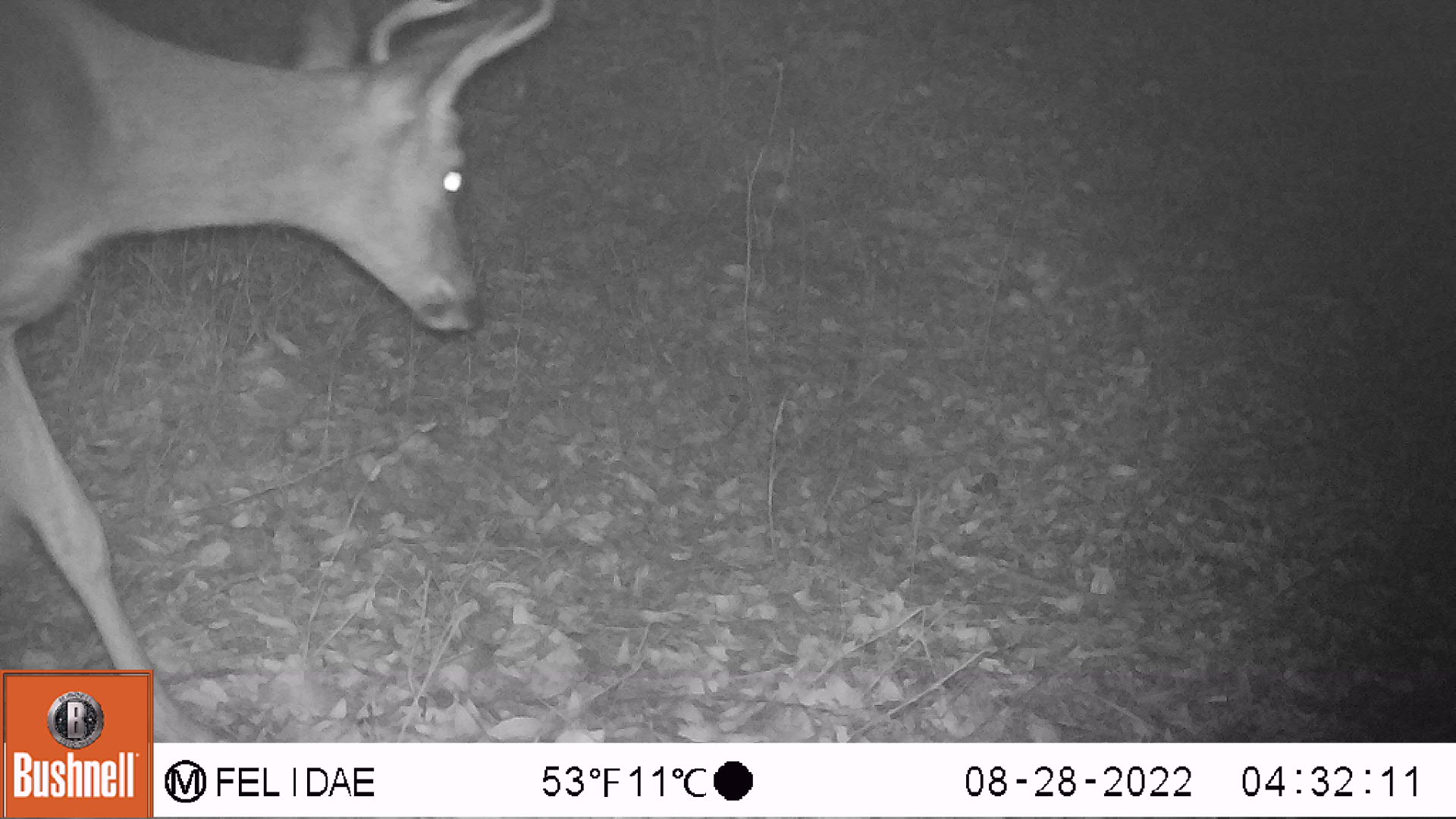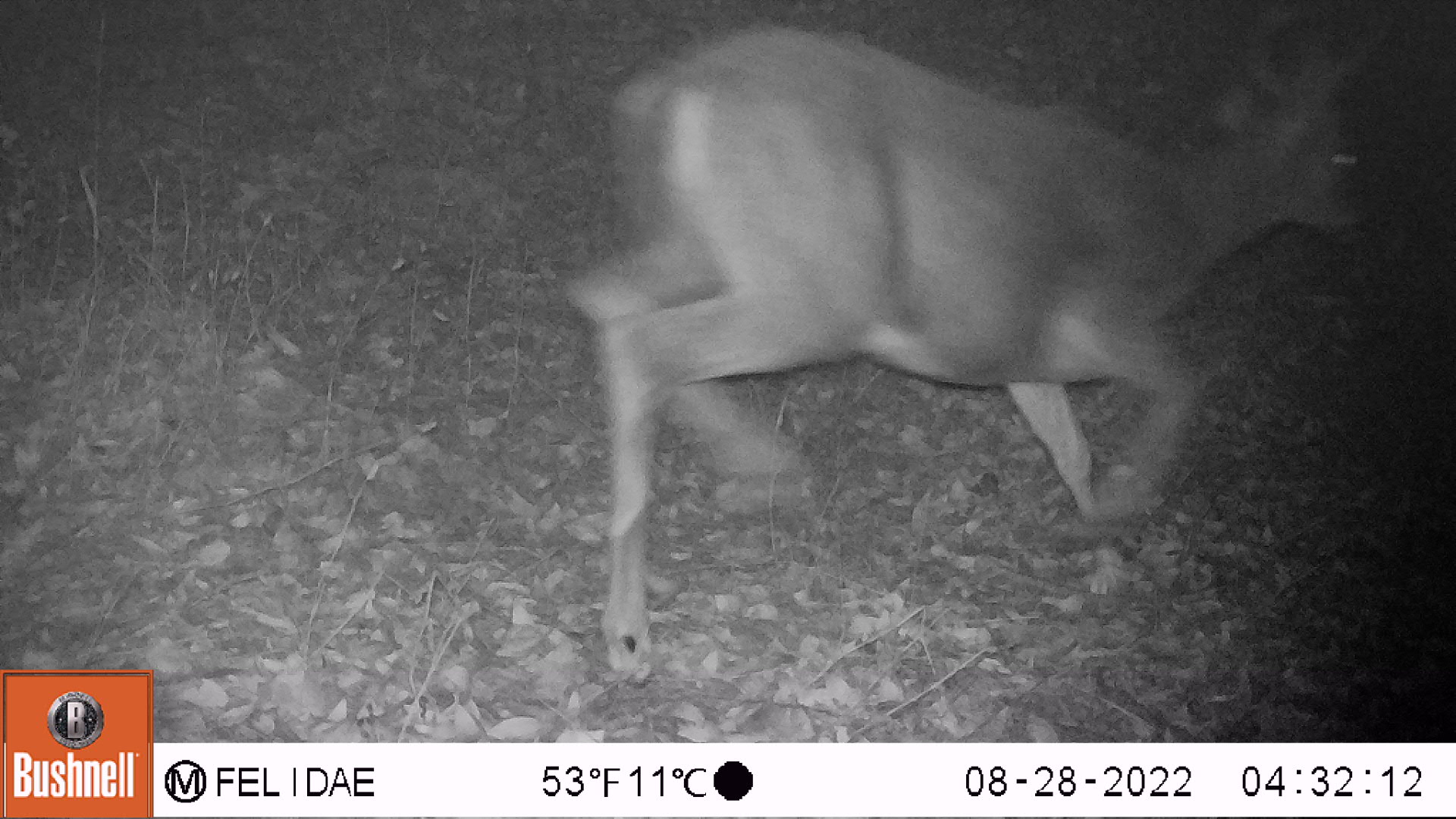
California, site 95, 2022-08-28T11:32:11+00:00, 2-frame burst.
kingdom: Animalia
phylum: Chordata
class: Mammalia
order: Artiodactyla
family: Cervidae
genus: Odocoileus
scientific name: Odocoileus hemionus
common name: mule deer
Mule deer (Odocoileus hemionus).